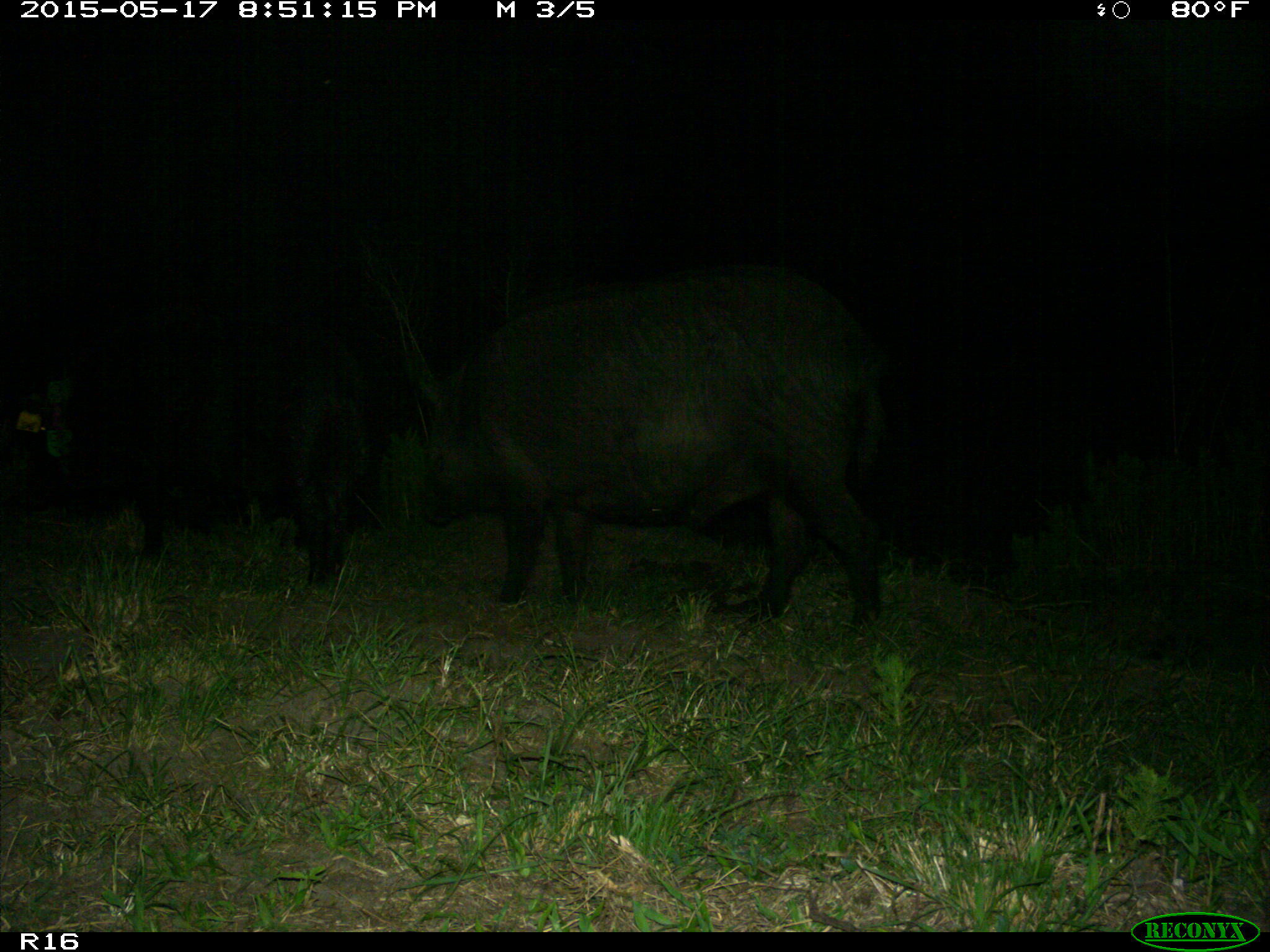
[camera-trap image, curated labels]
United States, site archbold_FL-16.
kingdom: Animalia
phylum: Chordata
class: Mammalia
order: Artiodactyla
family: Suidae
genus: Sus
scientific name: Sus scrofa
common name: wild boar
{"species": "Sus scrofa (wild boar)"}